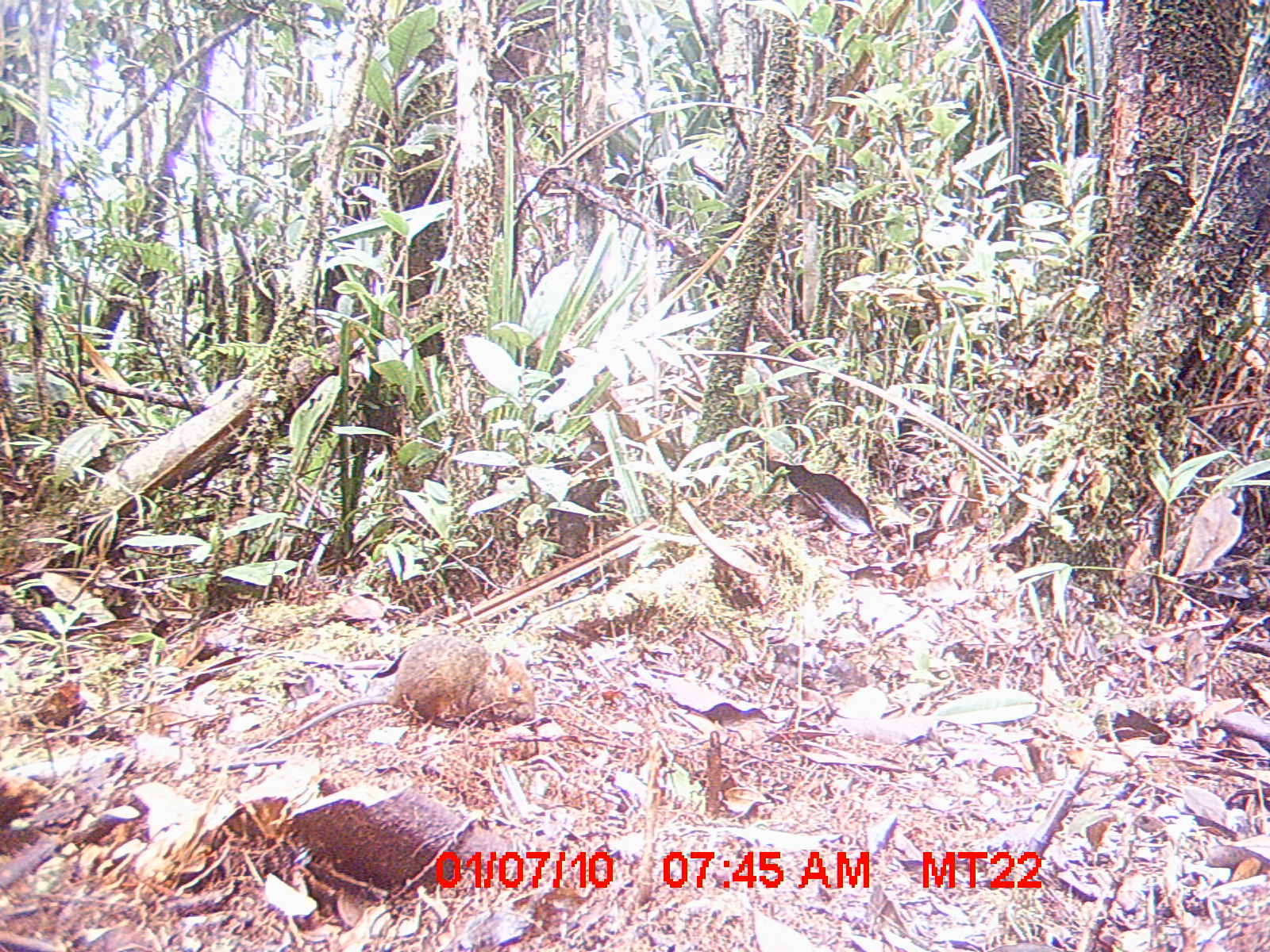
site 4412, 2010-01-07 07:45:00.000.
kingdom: Animalia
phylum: Chordata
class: Mammalia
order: Rodentia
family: Nesomyidae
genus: Hypogeomys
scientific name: Hypogeomys antimena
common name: malagasy giant rat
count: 1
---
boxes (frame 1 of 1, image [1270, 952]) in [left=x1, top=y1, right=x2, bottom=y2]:
hypogeomys antimena: [left=259, top=634, right=535, bottom=749]